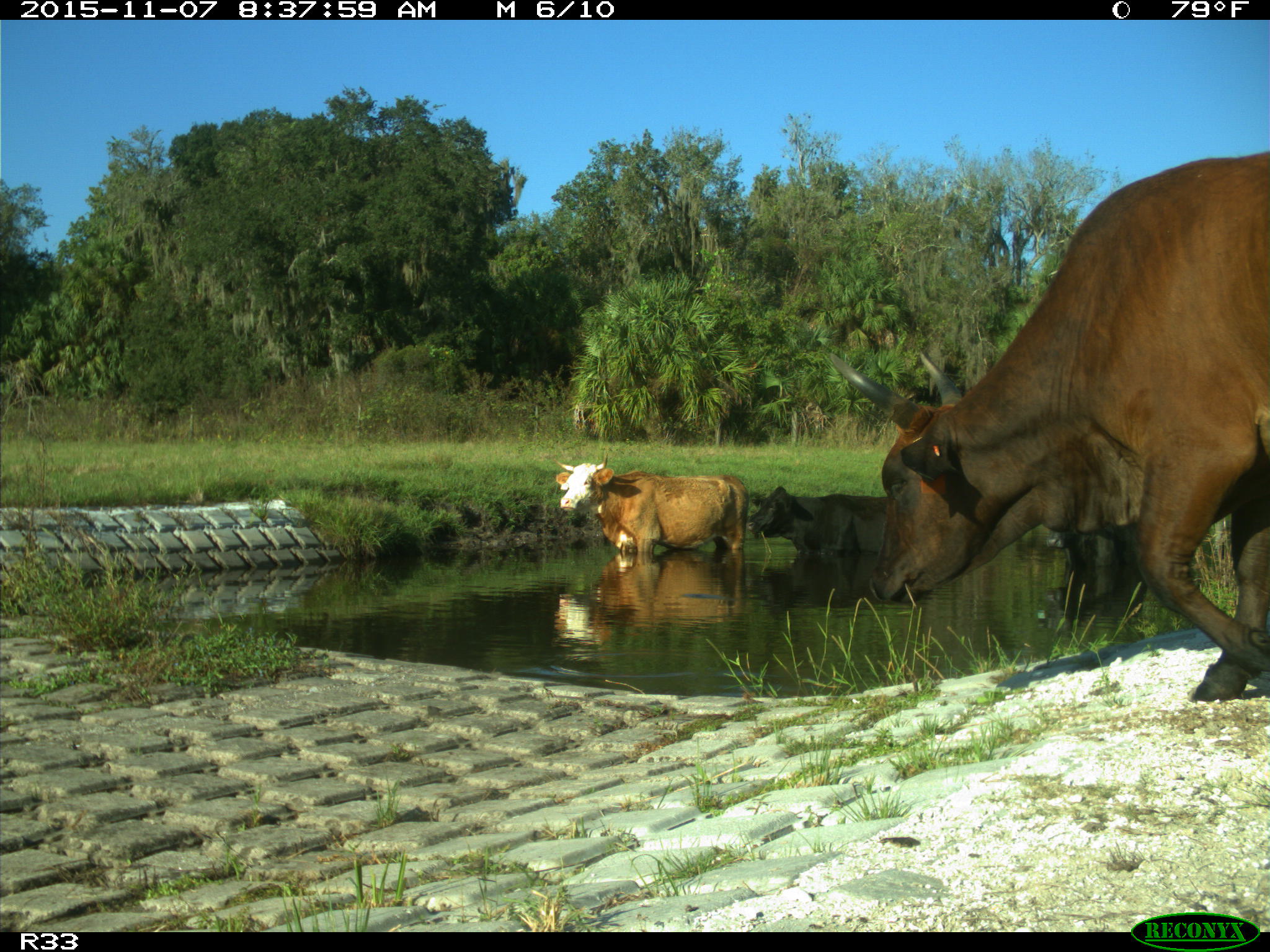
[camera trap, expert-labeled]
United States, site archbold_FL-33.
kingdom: Animalia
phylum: Chordata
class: Mammalia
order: Artiodactyla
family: Bovidae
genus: Bos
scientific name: Bos taurus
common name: domestic cow